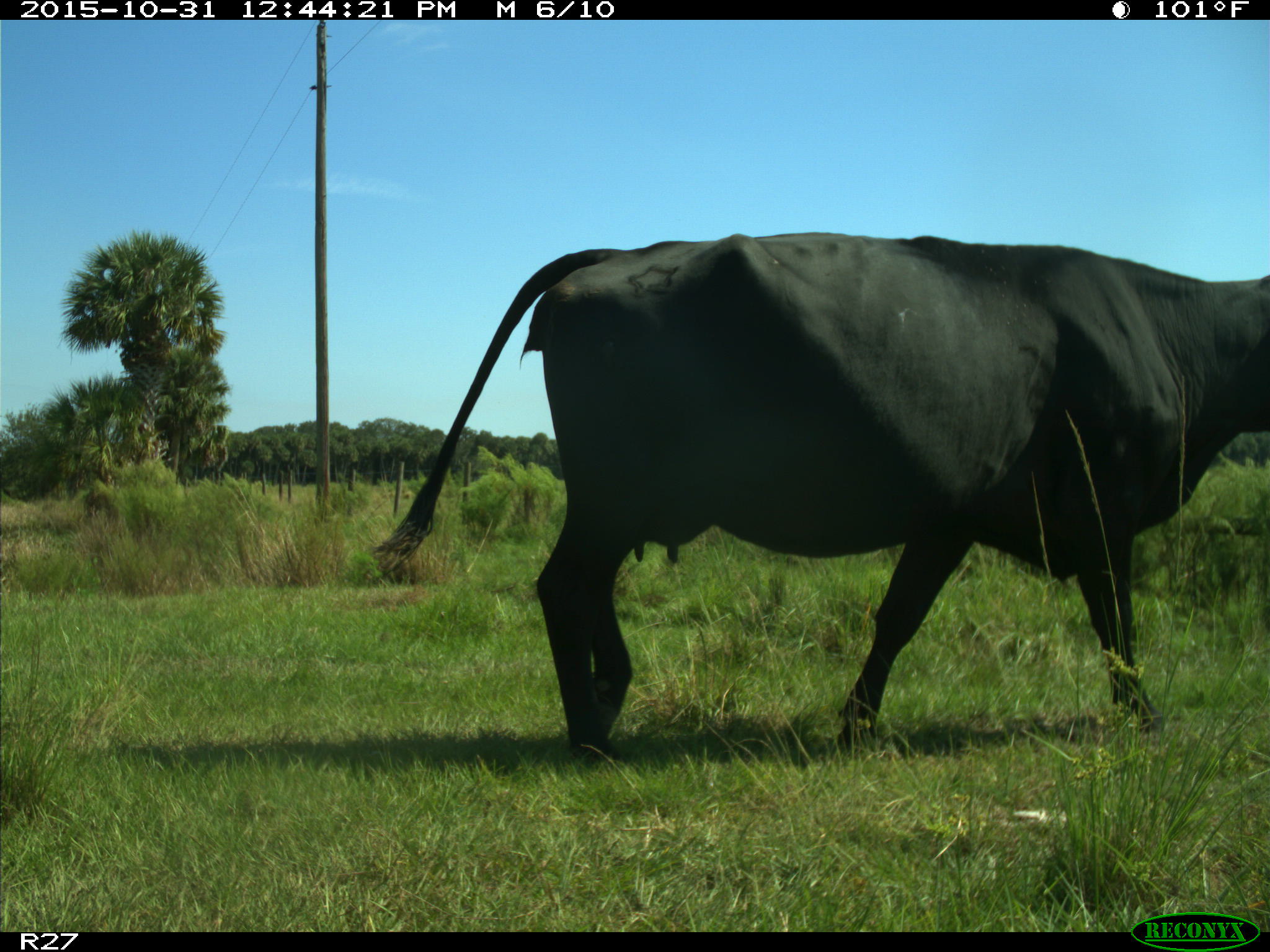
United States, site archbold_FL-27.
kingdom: Animalia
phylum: Chordata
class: Mammalia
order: Artiodactyla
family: Bovidae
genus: Bos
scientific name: Bos taurus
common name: domestic cow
Bos taurus (domestic cow).